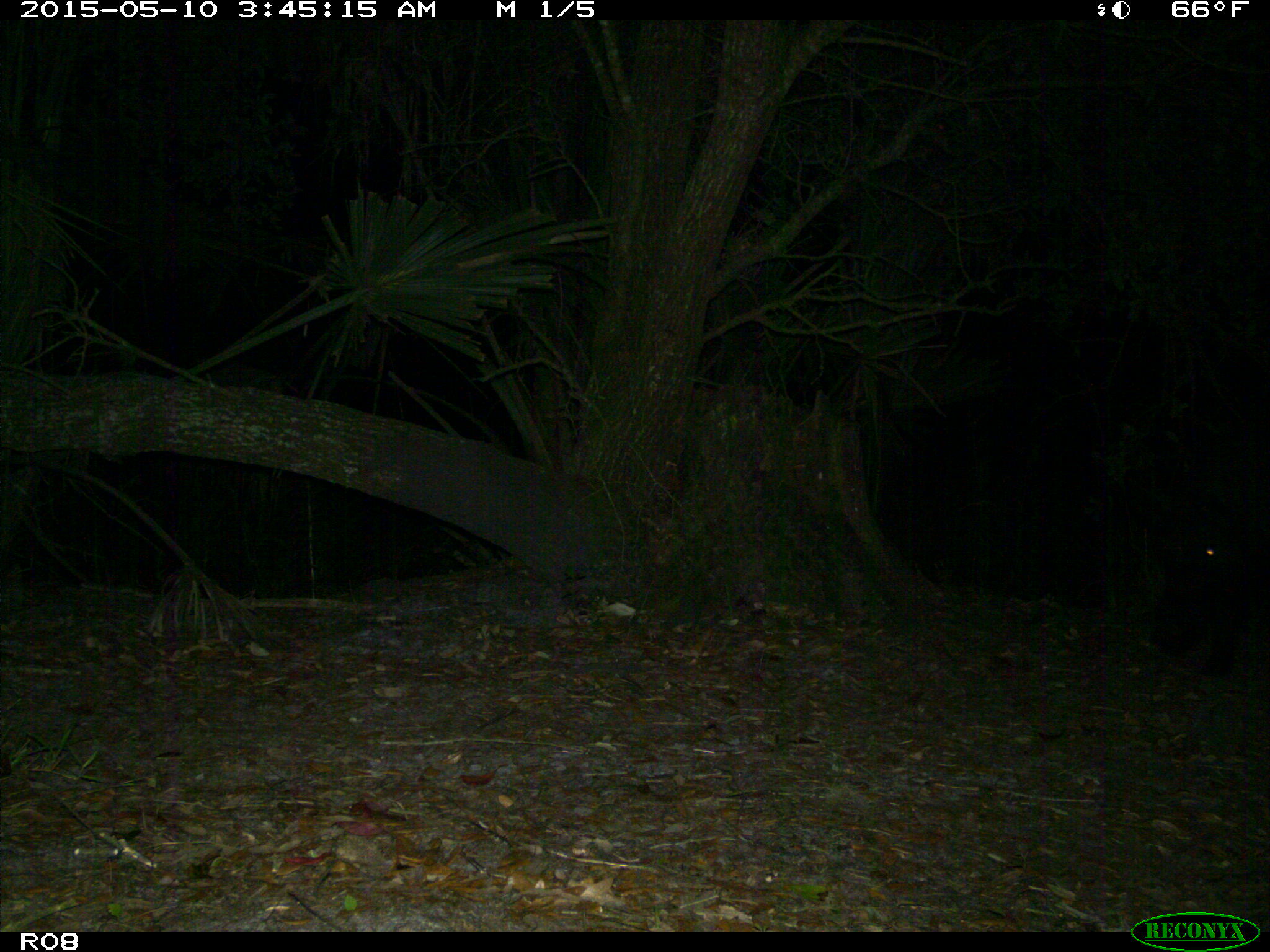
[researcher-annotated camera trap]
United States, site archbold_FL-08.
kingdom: Animalia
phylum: Chordata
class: Mammalia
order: Artiodactyla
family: Suidae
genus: Sus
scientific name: Sus scrofa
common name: wild boar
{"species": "Sus scrofa (wild boar)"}